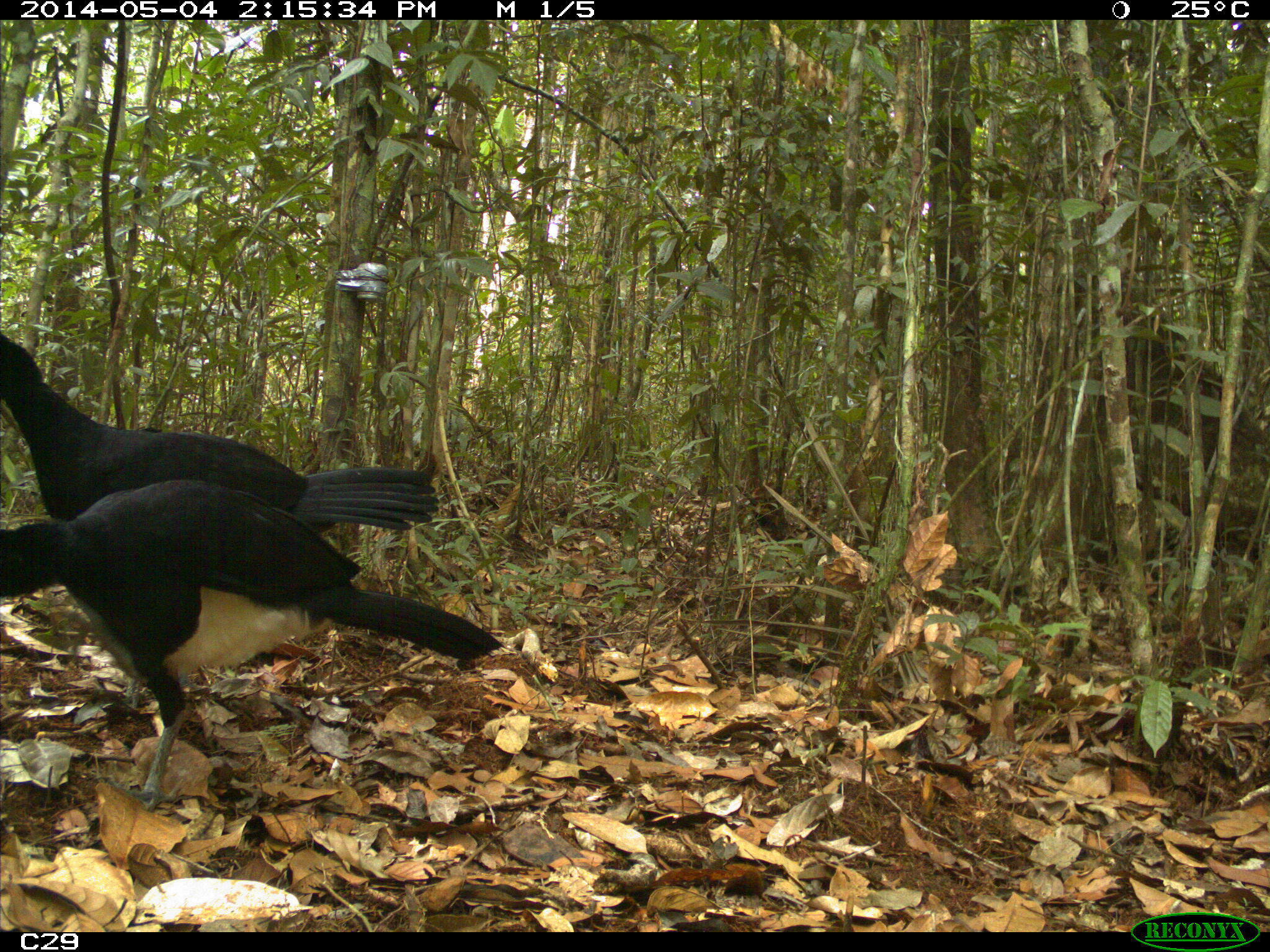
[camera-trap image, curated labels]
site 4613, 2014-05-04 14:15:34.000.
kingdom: Animalia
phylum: Chordata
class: Aves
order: Galliformes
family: Cracidae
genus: Crax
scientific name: Crax alector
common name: black curassow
Crax alector (black curassow), count 2, age adult, sex female.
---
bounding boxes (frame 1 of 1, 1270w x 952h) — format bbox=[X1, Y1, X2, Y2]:
crax alector: bbox=[0, 476, 504, 808]; bbox=[0, 325, 442, 542]